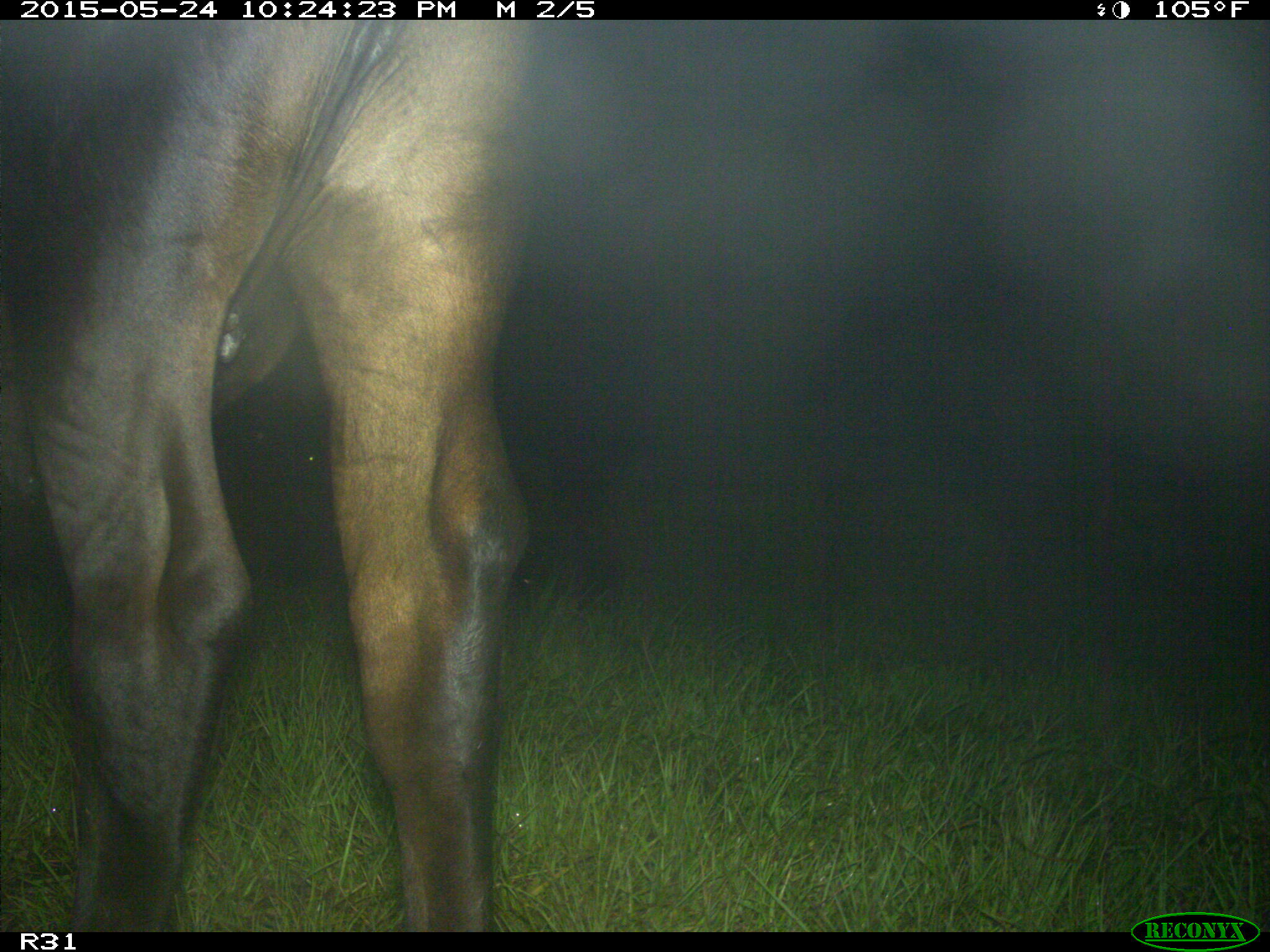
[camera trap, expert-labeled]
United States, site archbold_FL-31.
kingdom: Animalia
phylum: Chordata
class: Mammalia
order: Artiodactyla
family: Bovidae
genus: Bos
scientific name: Bos taurus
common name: domestic cow